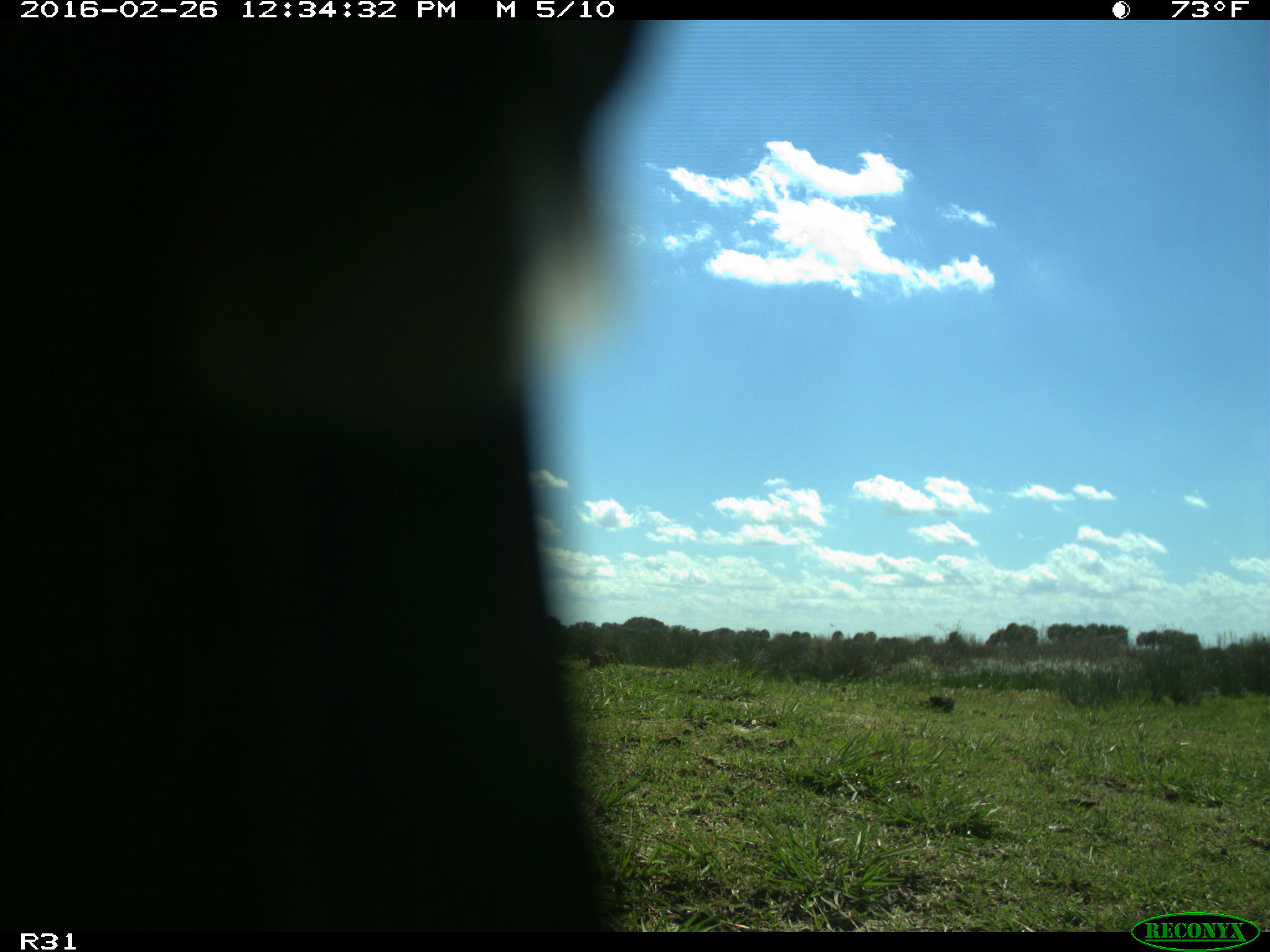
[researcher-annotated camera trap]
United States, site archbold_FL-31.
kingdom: Animalia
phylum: Chordata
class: Aves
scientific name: Aves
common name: birds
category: unidentified bird